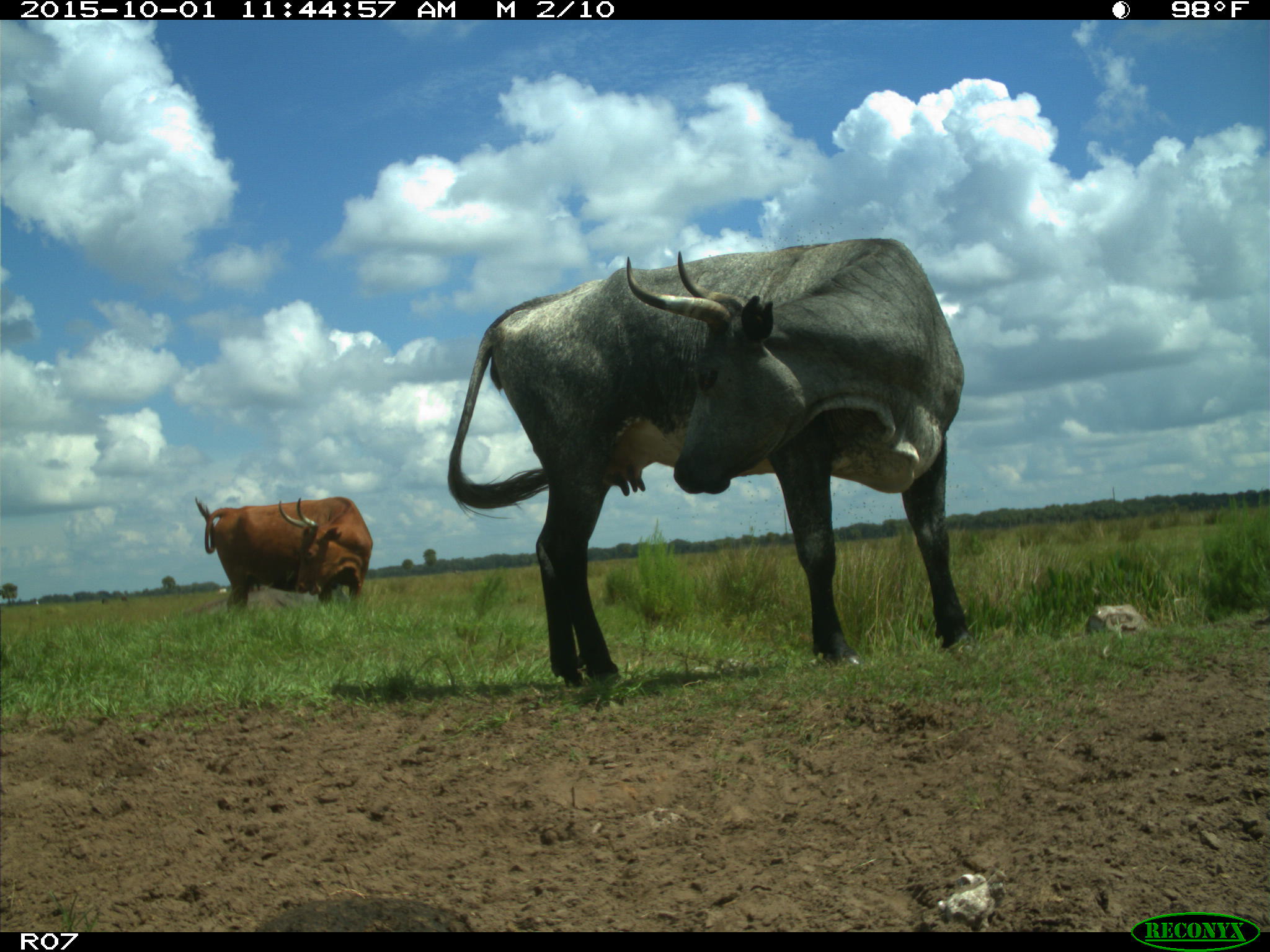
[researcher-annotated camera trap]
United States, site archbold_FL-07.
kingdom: Animalia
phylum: Chordata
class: Mammalia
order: Artiodactyla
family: Bovidae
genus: Bos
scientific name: Bos taurus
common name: domestic cow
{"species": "Bos taurus (domestic cow)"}